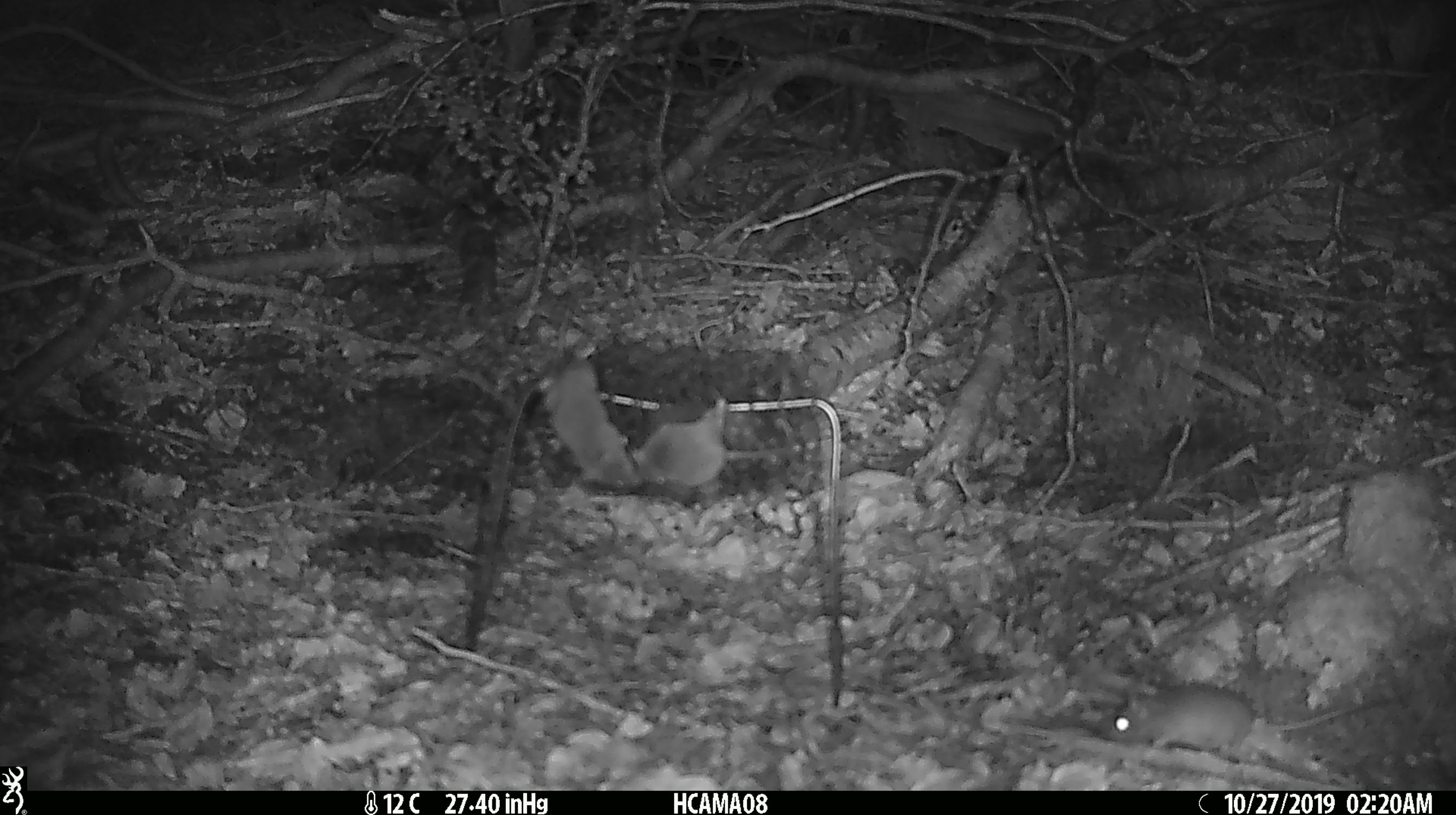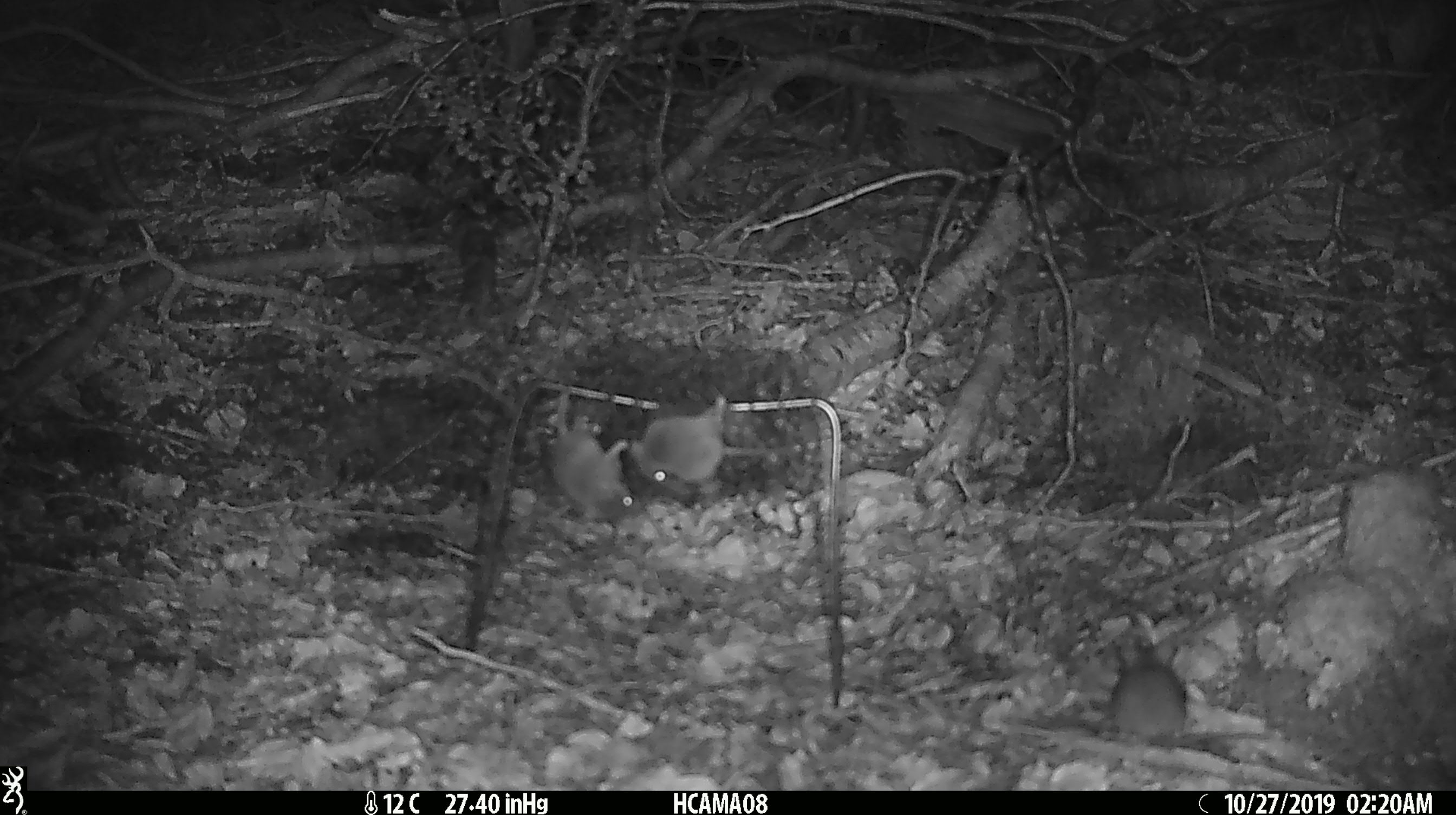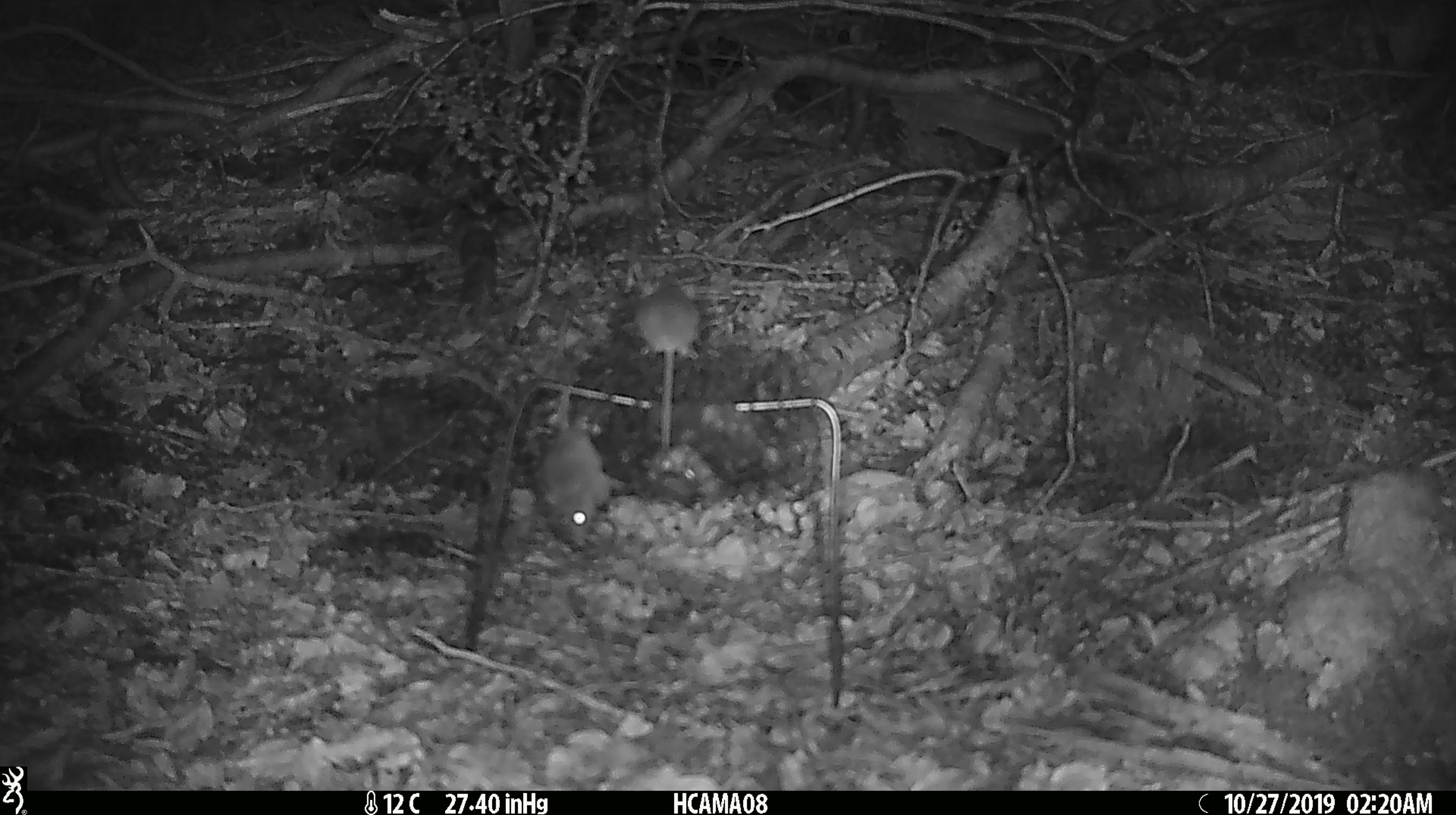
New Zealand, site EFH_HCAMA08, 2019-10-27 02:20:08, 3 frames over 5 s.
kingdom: Animalia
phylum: Chordata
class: Mammalia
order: Rodentia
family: Muridae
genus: Mus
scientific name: Mus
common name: mouse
Mouse (Mus).